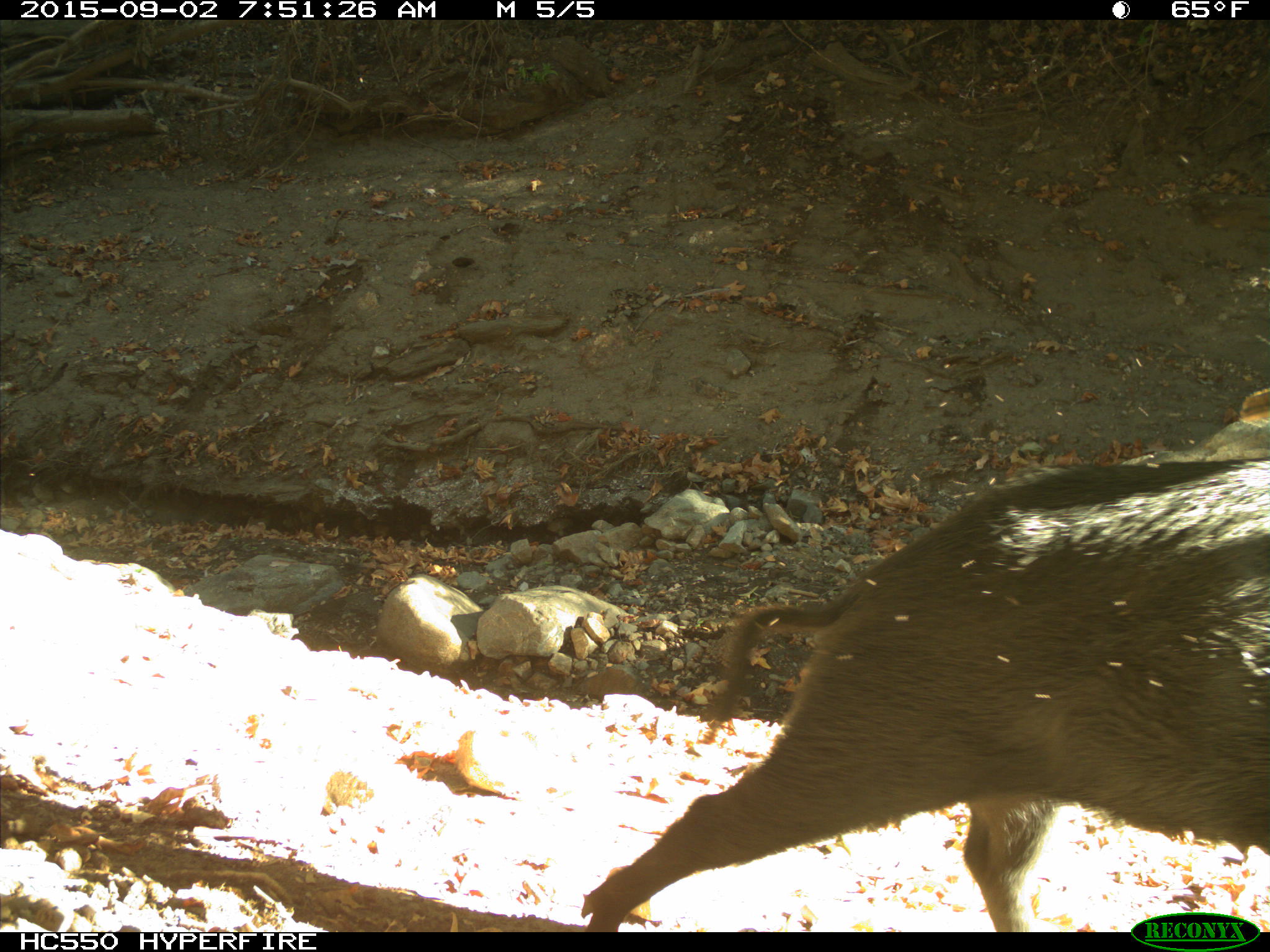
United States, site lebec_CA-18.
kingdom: Animalia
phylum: Chordata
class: Mammalia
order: Artiodactyla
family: Suidae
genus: Sus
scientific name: Sus scrofa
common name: wild boar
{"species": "Sus scrofa (wild boar)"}